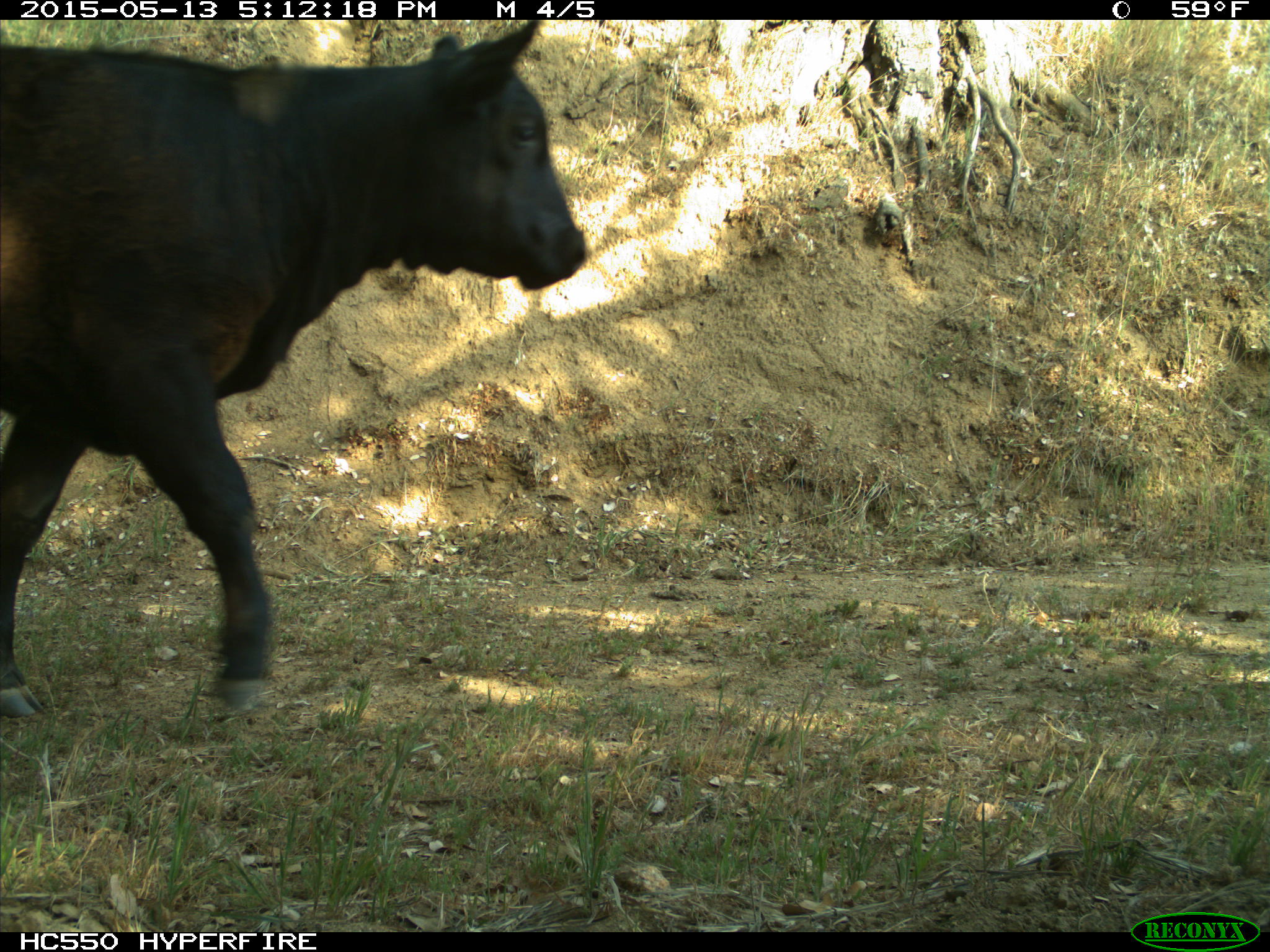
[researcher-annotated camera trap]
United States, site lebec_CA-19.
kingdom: Animalia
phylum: Chordata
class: Mammalia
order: Artiodactyla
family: Bovidae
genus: Bos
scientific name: Bos taurus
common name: domestic cow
Bos taurus (domestic cow).